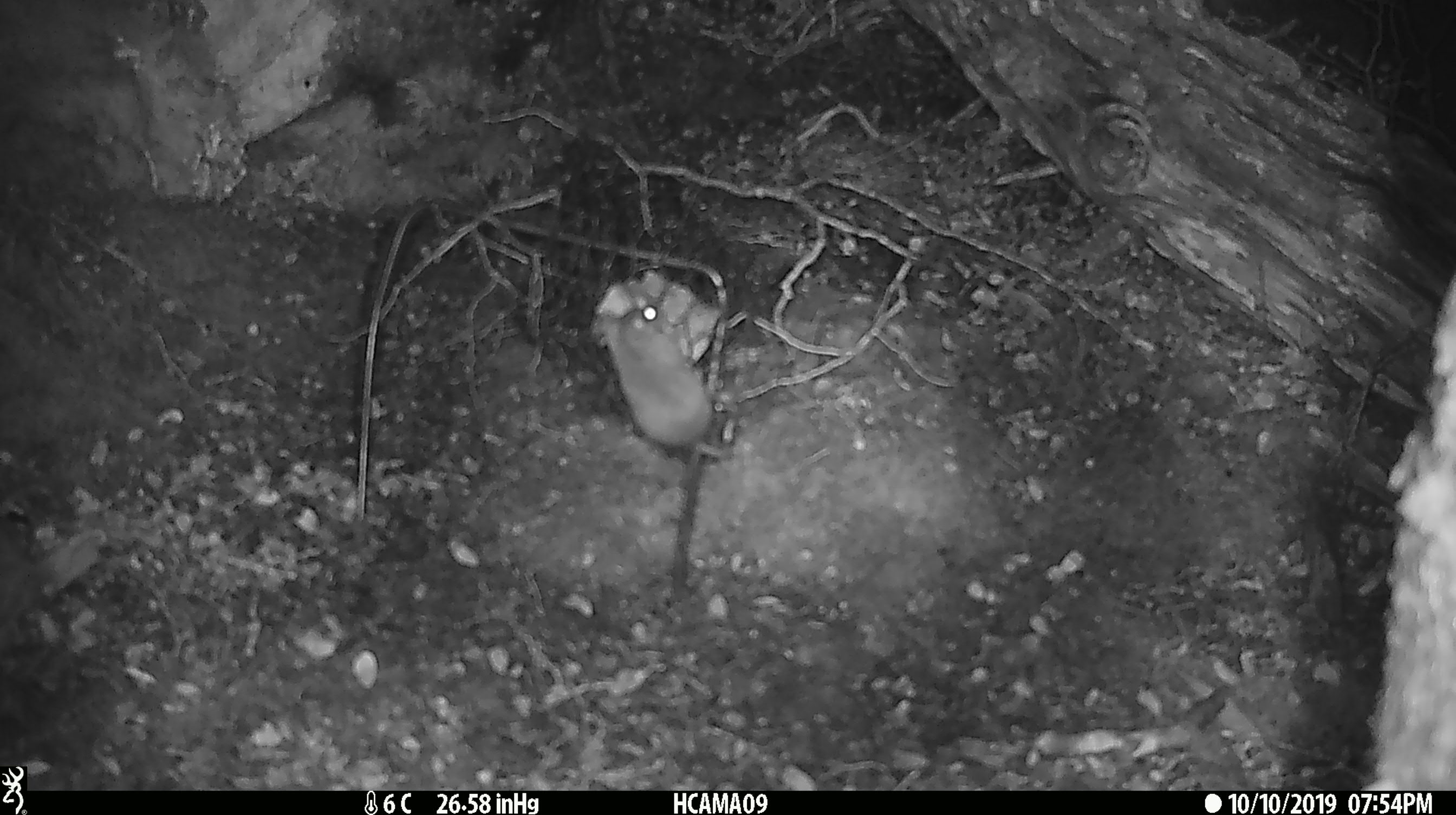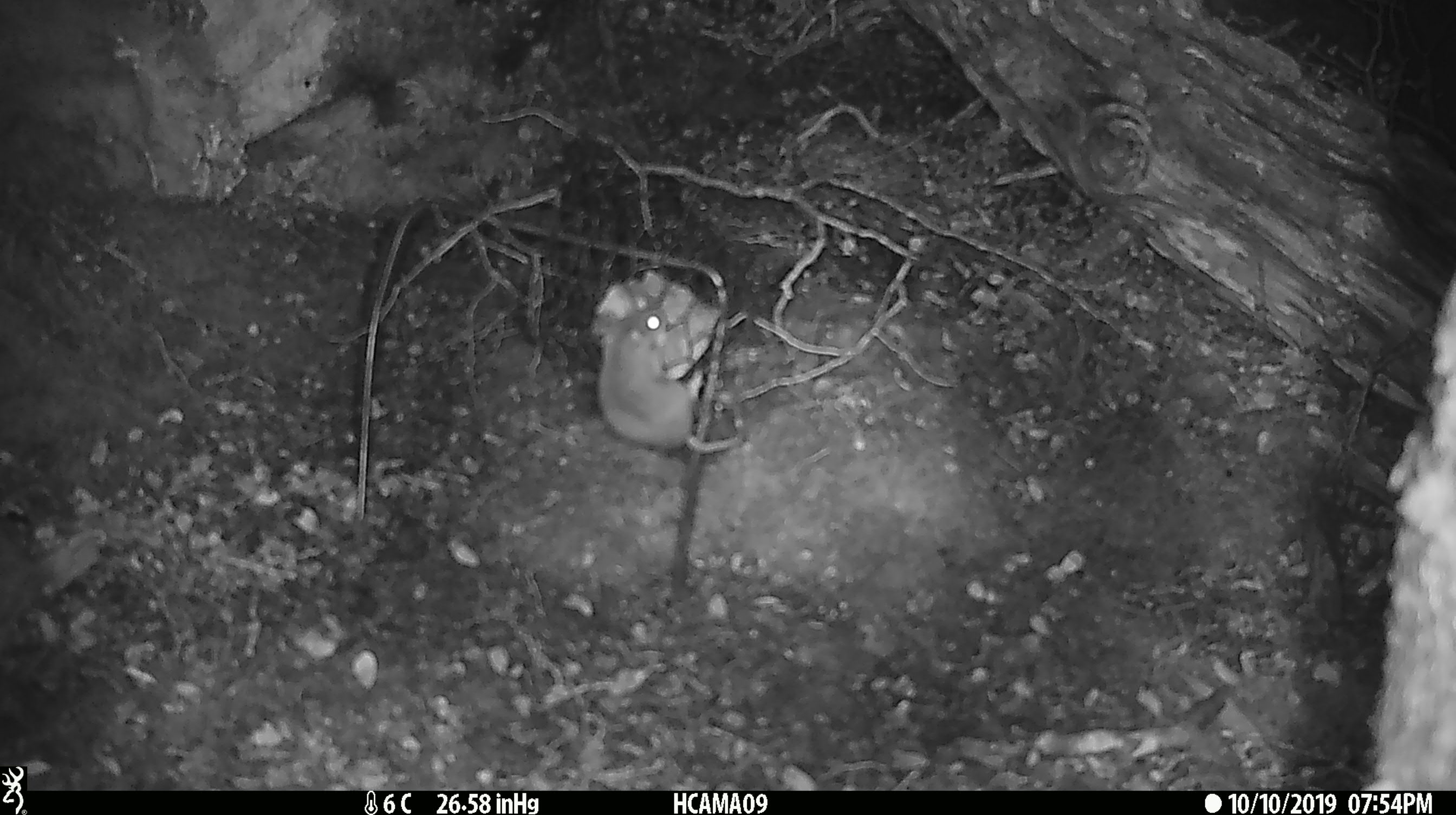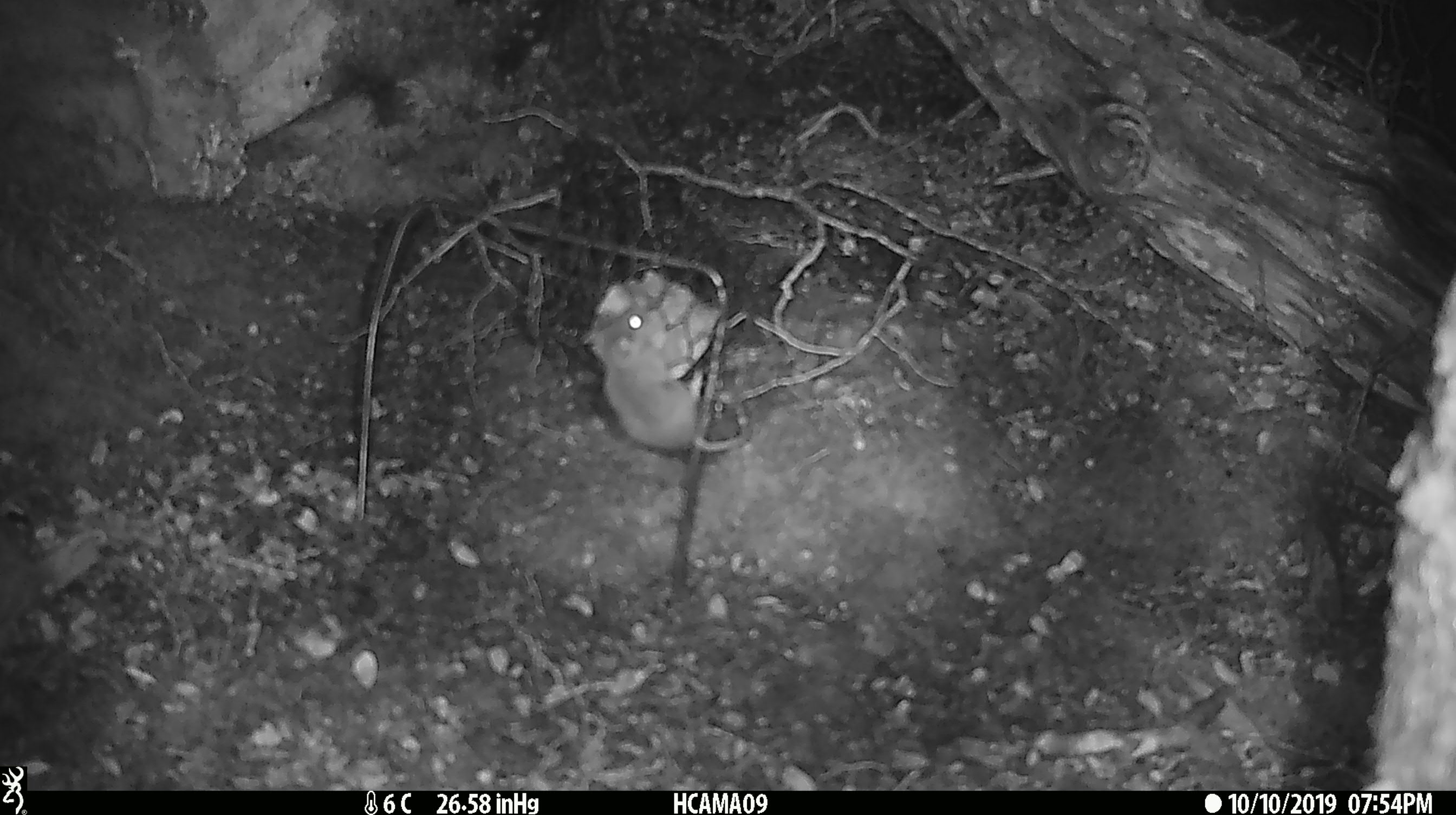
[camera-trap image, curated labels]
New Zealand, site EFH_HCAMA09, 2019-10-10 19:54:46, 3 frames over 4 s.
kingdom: Animalia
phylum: Chordata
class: Mammalia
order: Rodentia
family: Muridae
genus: Mus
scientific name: Mus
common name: mouse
Mouse (Mus).